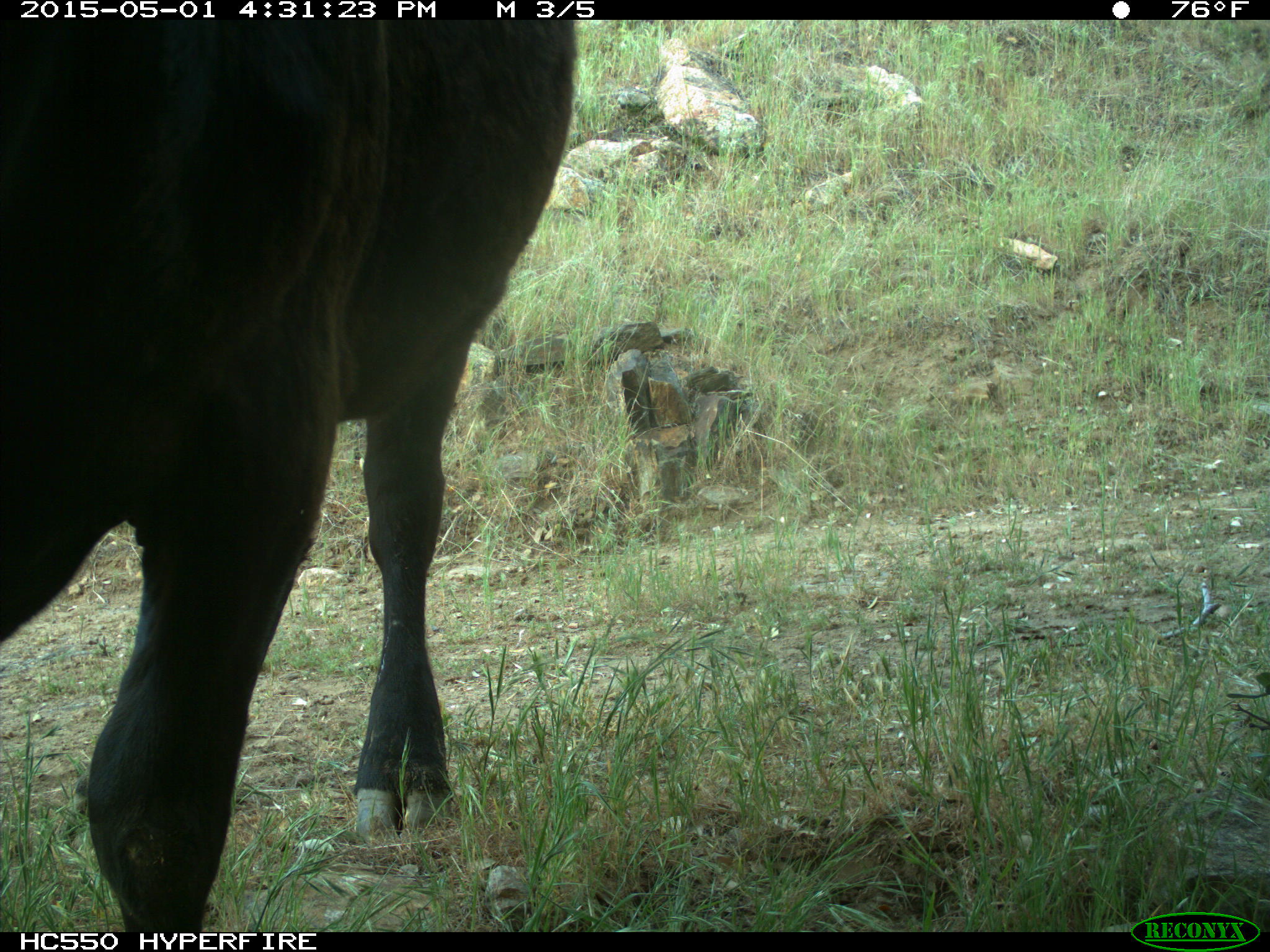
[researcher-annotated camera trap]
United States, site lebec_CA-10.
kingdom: Animalia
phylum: Chordata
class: Mammalia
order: Artiodactyla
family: Bovidae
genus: Bos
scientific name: Bos taurus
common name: domestic cow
Bos taurus (domestic cow).